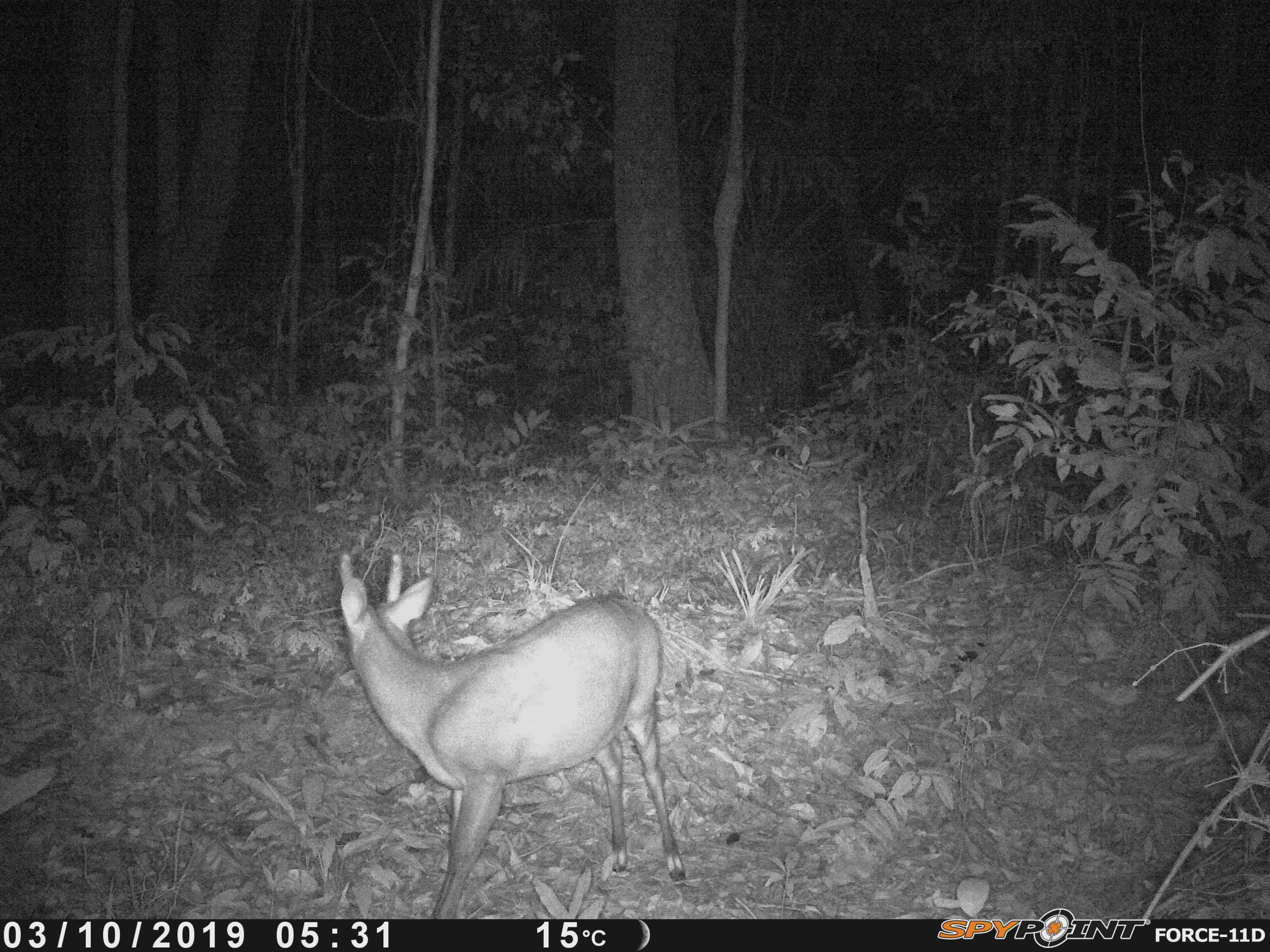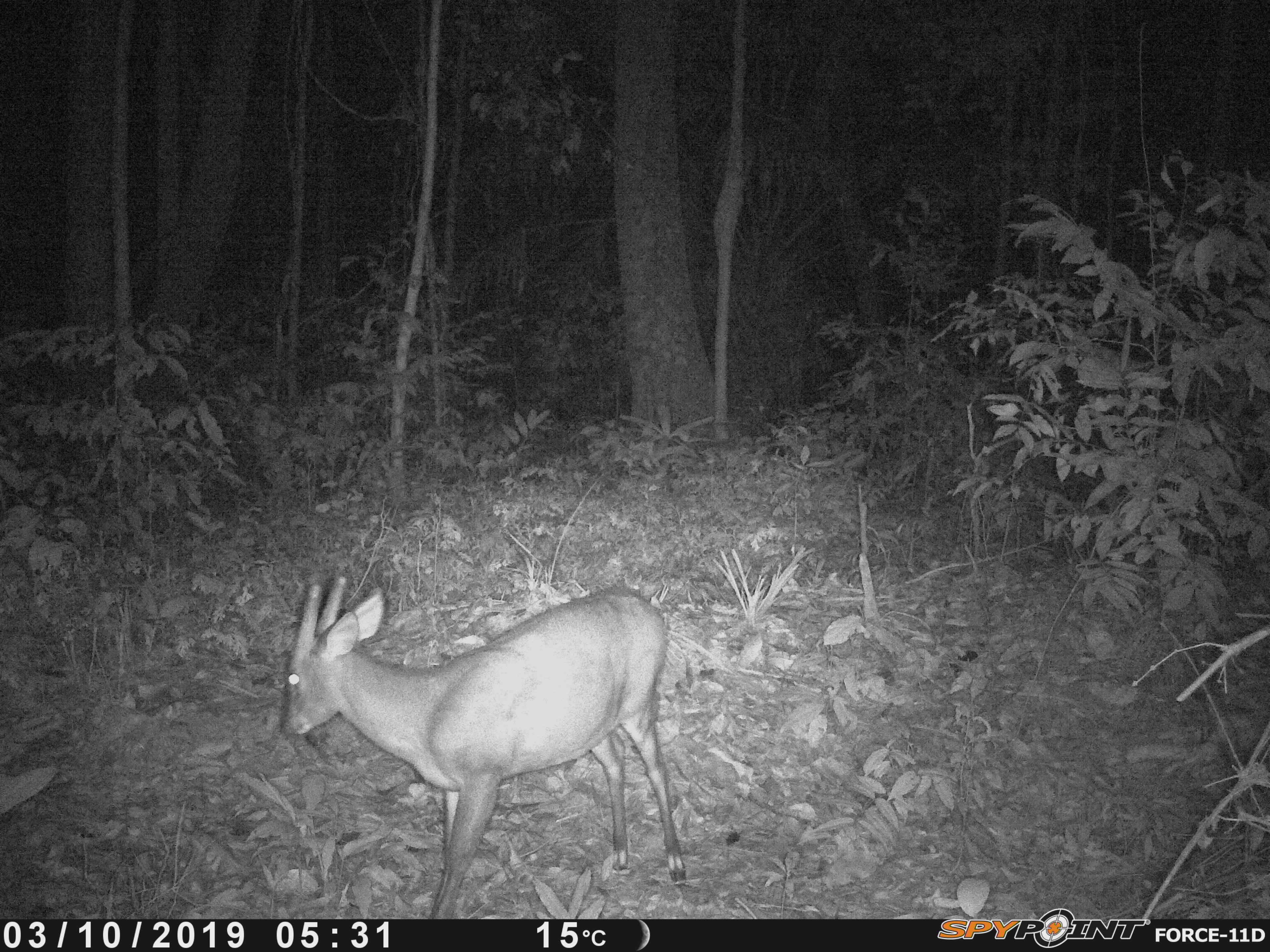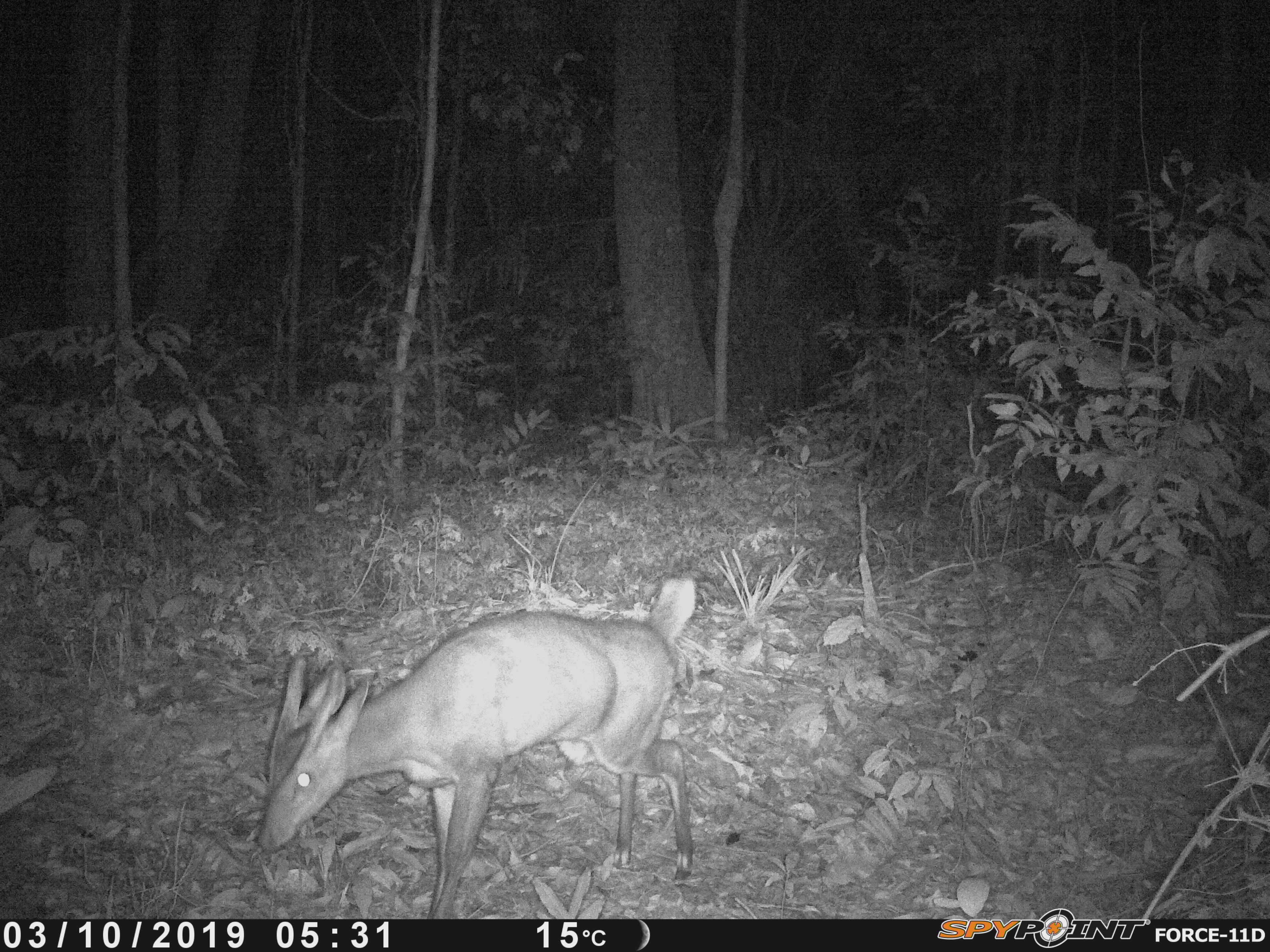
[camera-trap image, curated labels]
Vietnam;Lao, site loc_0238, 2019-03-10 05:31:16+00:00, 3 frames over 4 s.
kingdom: Animalia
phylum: Chordata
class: Mammalia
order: Artiodactyla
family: Cervidae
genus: Muntiacus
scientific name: Muntiacus vuquangensis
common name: large-antlered muntjac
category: large antlered muntjac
Large antlered muntjac (large-antlered muntjac) (Muntiacus vuquangensis). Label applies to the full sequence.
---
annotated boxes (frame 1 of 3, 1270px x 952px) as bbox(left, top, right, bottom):
large antlered muntjac: bbox(338, 552, 688, 918)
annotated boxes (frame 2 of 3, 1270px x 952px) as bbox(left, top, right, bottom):
large antlered muntjac: bbox(281, 575, 687, 918)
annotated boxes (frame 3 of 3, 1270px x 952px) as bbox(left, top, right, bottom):
large antlered muntjac: bbox(255, 578, 698, 917)